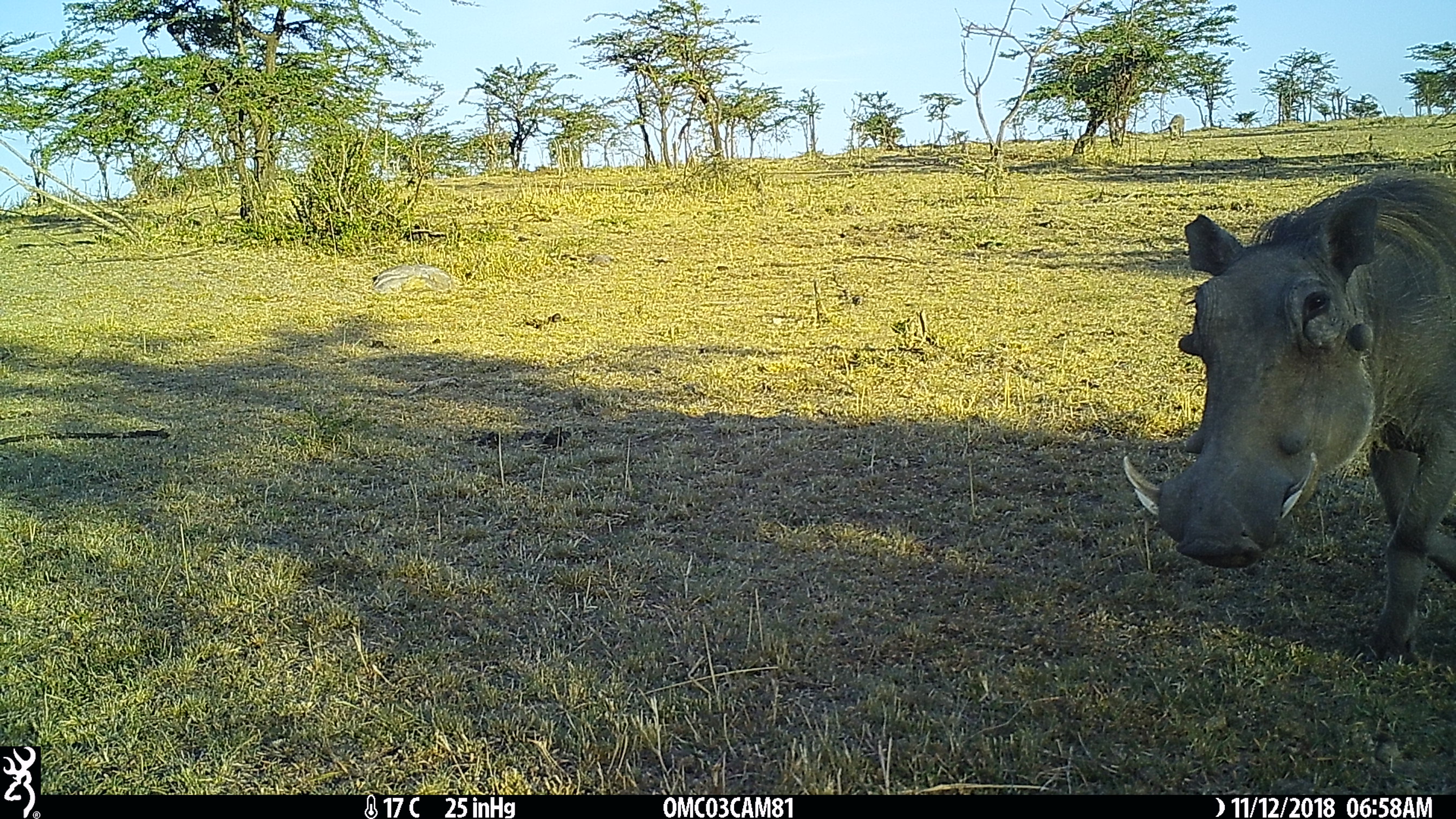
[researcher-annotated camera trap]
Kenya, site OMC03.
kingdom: Animalia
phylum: Chordata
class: Mammalia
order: Artiodactyla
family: Suidae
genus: Phacochoerus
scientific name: Phacochoerus africanus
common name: common warthog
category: warthog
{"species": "warthog (common warthog) (Phacochoerus africanus)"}